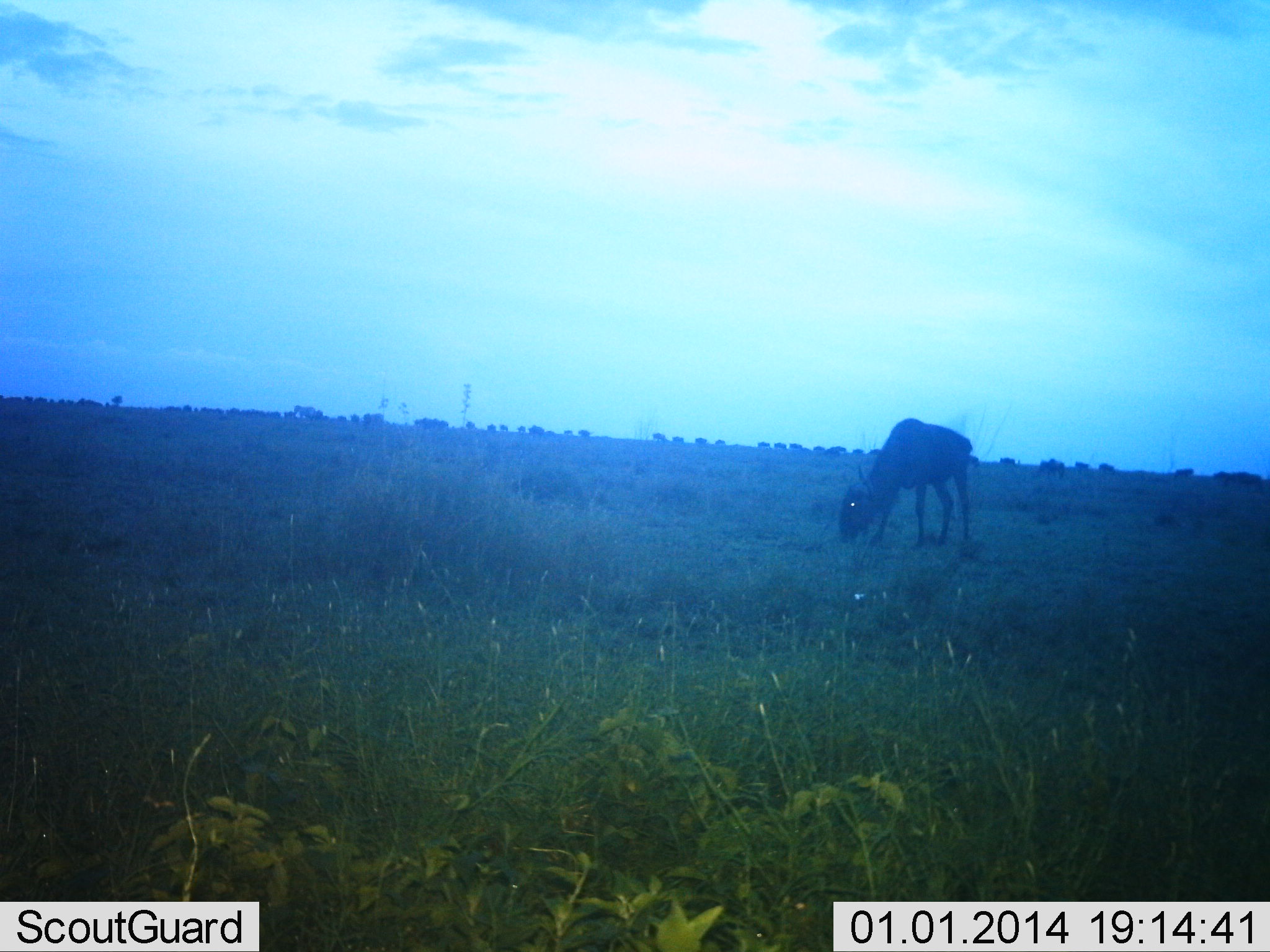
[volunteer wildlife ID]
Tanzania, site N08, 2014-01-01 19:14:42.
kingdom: Animalia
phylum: Chordata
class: Mammalia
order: Artiodactyla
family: Bovidae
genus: Connochaetes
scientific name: Connochaetes taurinus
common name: blue wildebeest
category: wildebeest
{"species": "wildebeest (blue wildebeest) (Connochaetes taurinus)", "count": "1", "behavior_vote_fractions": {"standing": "30%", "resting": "0%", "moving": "10%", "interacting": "0%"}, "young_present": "0%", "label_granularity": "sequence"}